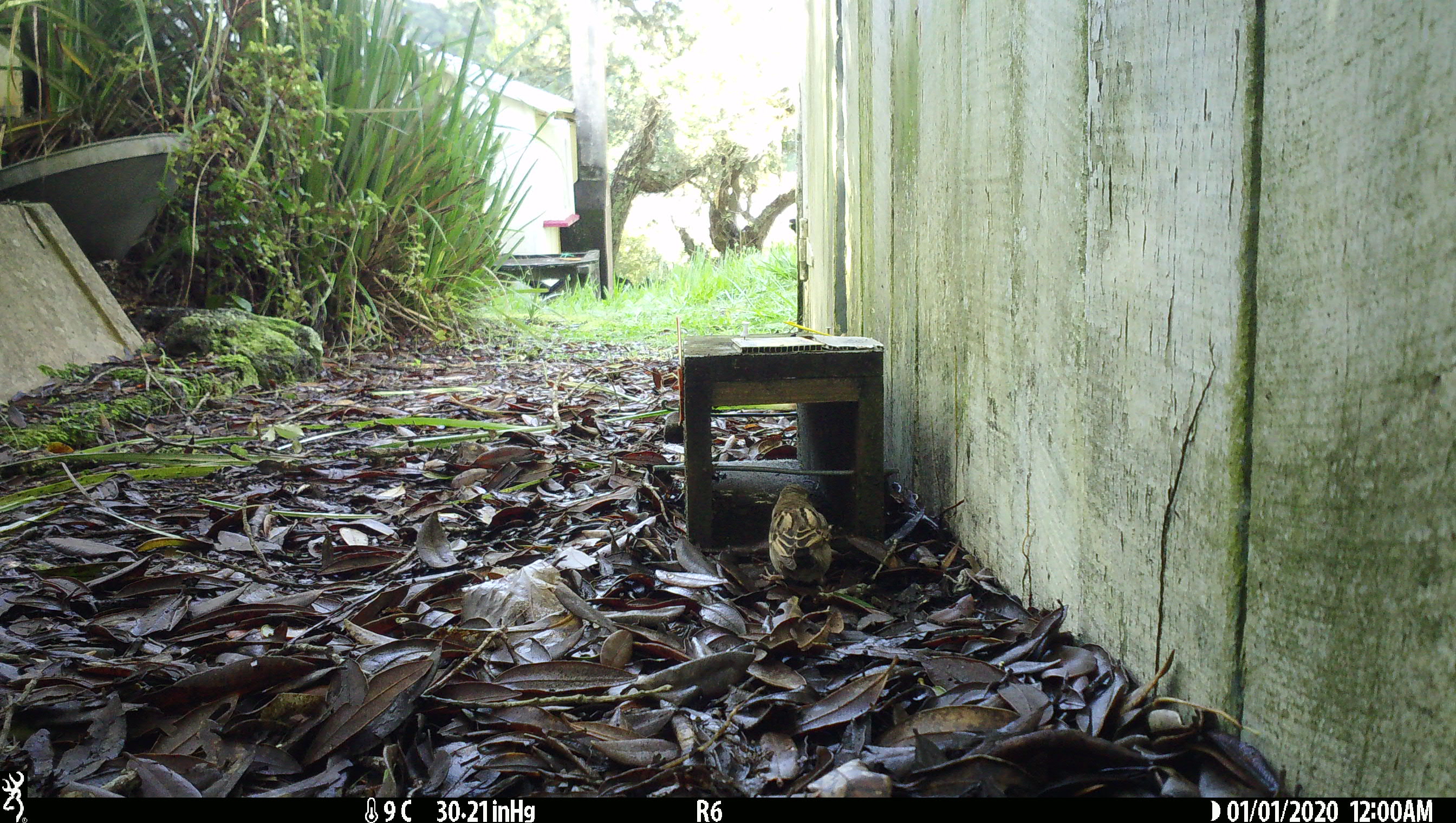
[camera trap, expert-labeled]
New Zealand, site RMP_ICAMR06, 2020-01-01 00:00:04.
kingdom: Animalia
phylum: Chordata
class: Aves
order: Passeriformes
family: Passeridae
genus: Passer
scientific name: Passer domesticus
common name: house sparrow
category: sparrow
Sparrow (house sparrow) (Passer domesticus).